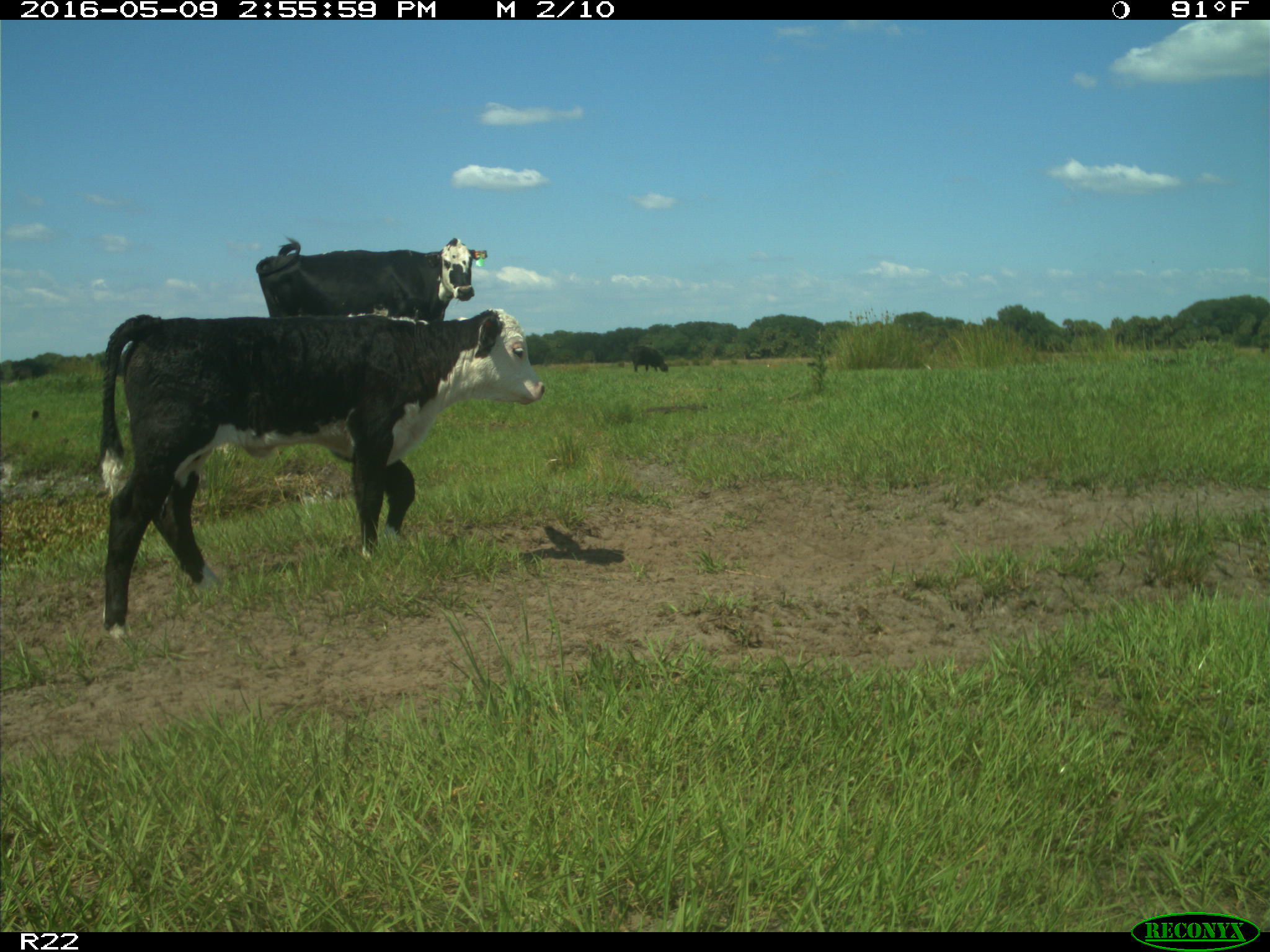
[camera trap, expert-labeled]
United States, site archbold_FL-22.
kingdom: Animalia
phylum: Chordata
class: Mammalia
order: Artiodactyla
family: Bovidae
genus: Bos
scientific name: Bos taurus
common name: domestic cow